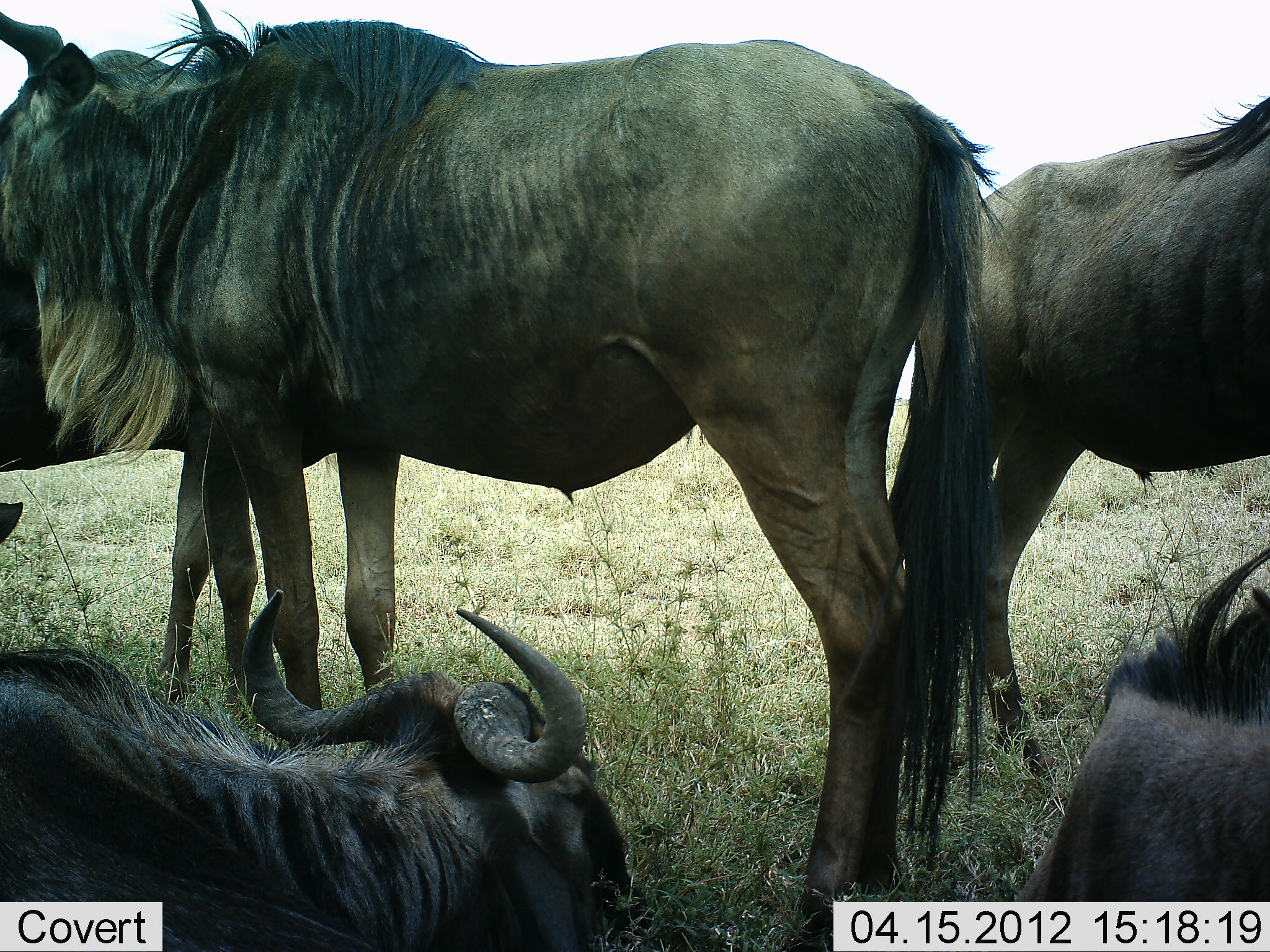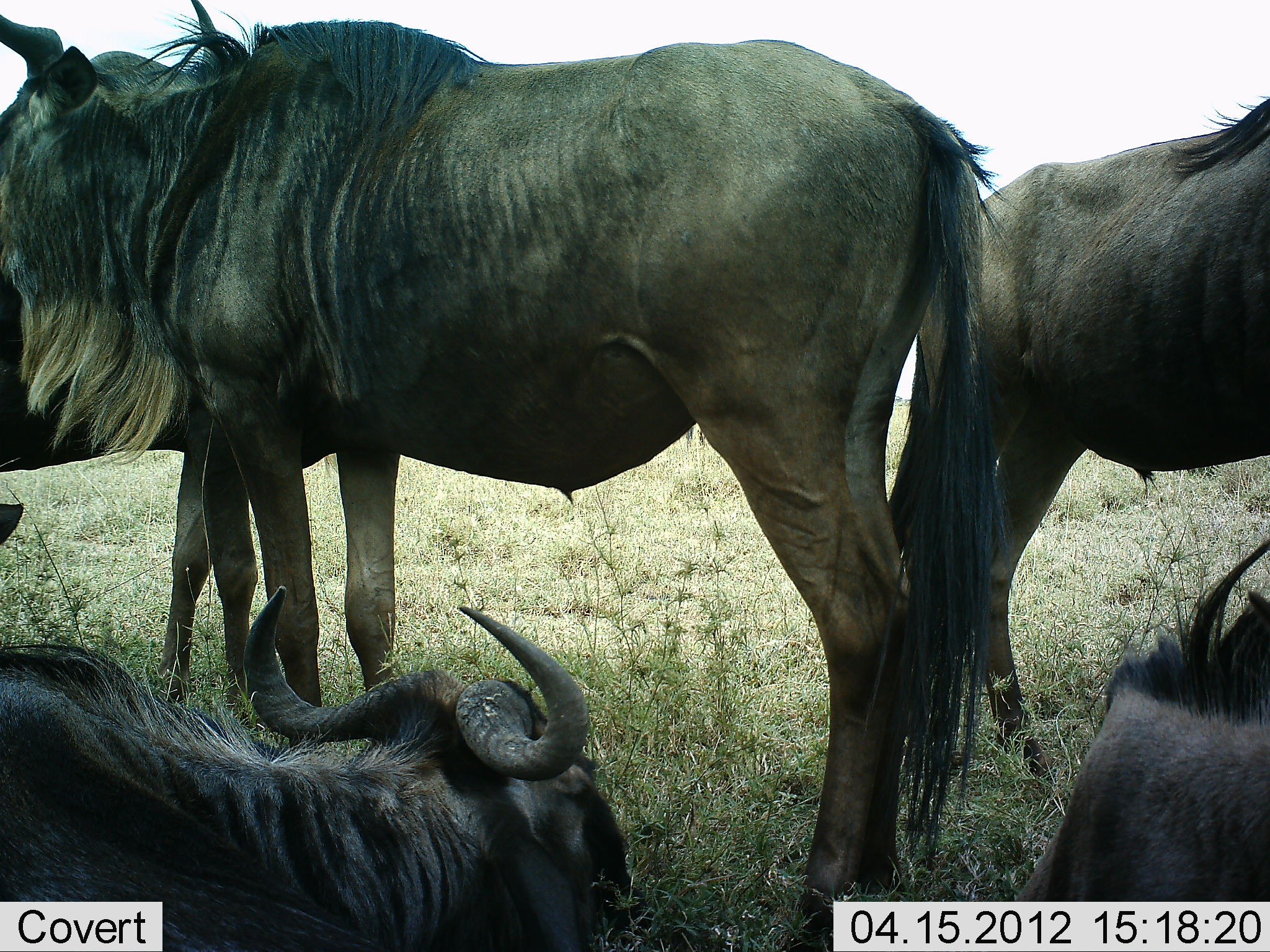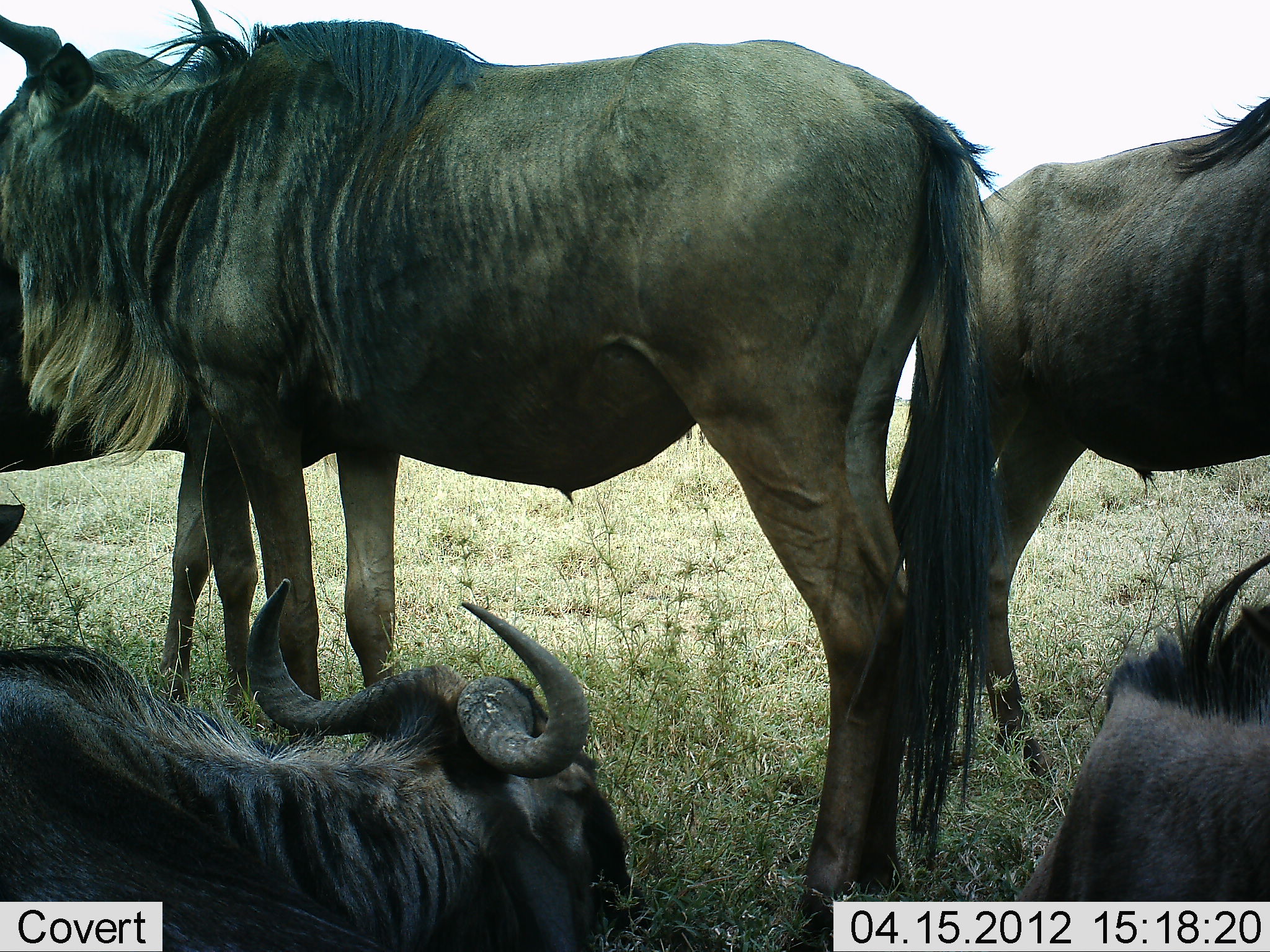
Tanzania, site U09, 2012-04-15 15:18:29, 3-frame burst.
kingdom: Animalia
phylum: Chordata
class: Mammalia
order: Artiodactyla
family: Bovidae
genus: Connochaetes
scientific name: Connochaetes taurinus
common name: blue wildebeest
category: wildebeest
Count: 5.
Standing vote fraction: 100%.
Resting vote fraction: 77%.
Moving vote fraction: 0%.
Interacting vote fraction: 8%.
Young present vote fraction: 0%.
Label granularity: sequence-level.